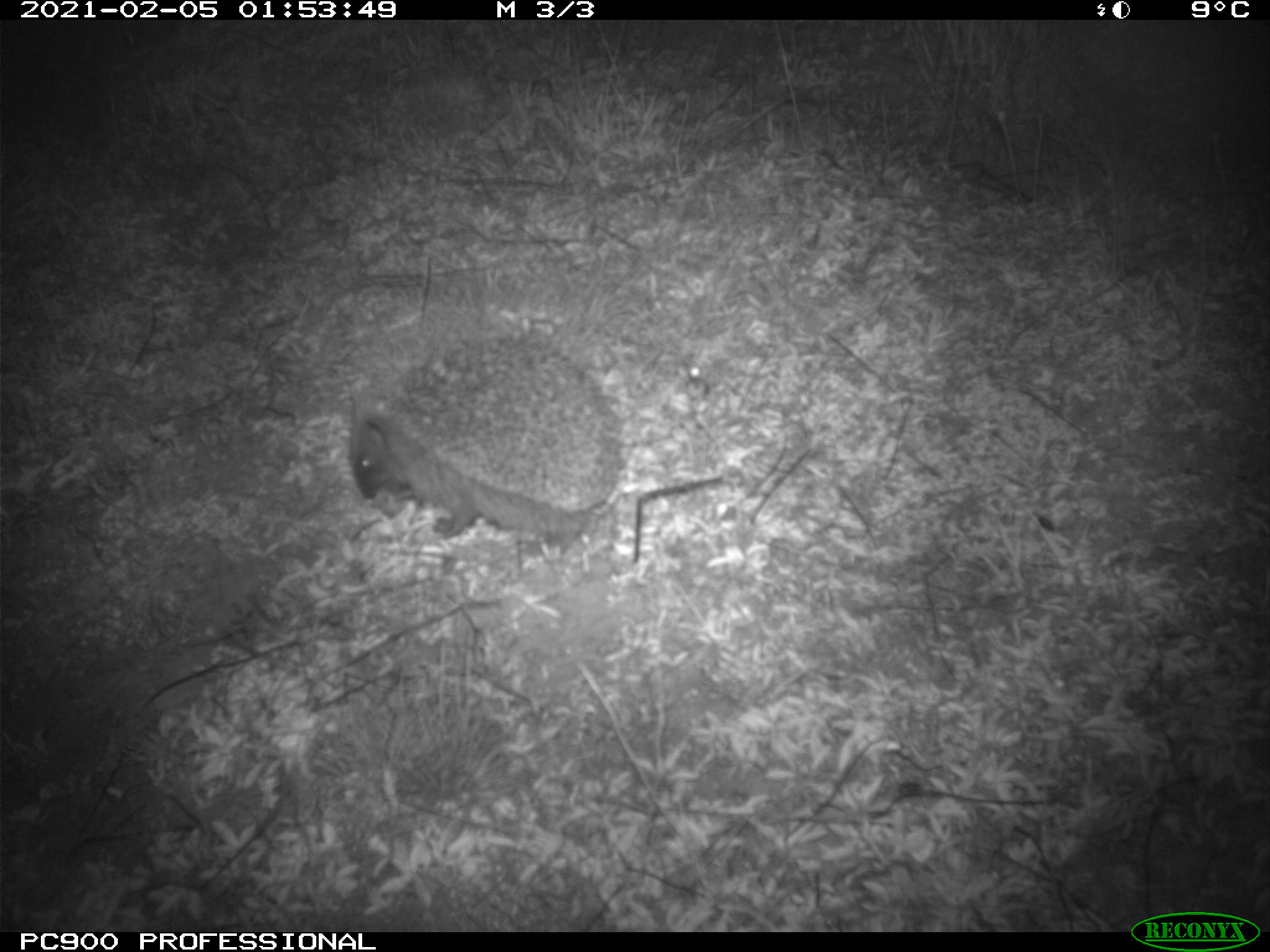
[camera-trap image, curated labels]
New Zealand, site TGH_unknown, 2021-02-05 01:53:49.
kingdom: Animalia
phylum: Chordata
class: Mammalia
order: Eulipotyphla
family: Erinaceidae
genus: Erinaceus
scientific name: Erinaceus europaeus europaeus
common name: european hedgehog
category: hedgehog